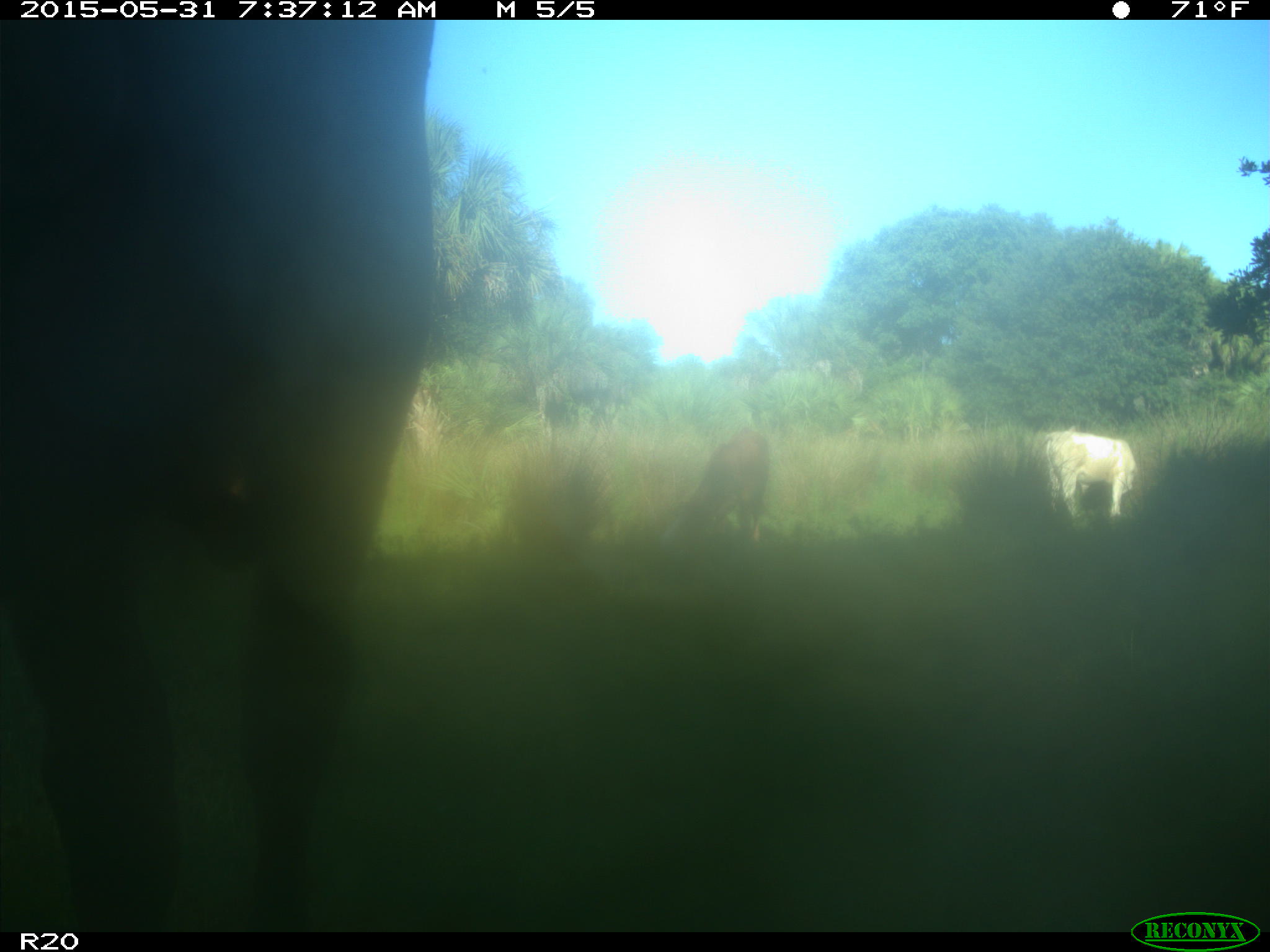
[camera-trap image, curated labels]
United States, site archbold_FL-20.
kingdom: Animalia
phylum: Chordata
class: Mammalia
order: Artiodactyla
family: Bovidae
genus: Bos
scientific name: Bos taurus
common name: domestic cow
Bos taurus (domestic cow).